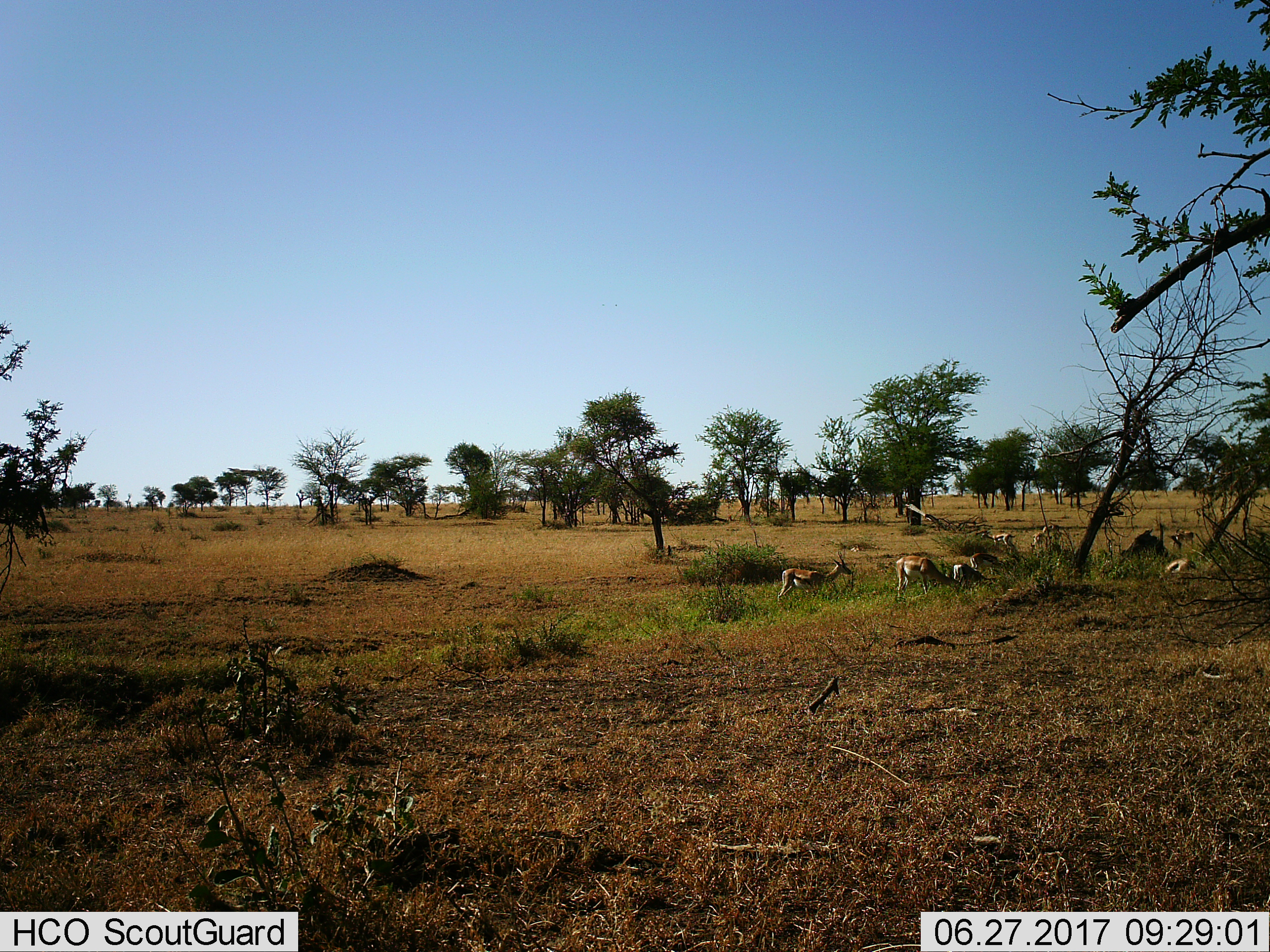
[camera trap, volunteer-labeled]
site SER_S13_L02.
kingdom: Animalia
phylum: Chordata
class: Mammalia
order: Artiodactyla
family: Bovidae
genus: Eudorcas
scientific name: Eudorcas thomsonii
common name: thomson's gazelle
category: gazellethomsons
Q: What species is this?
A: Gazellethomsons (thomson's gazelle) (Eudorcas thomsonii).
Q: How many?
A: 7.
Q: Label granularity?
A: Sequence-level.